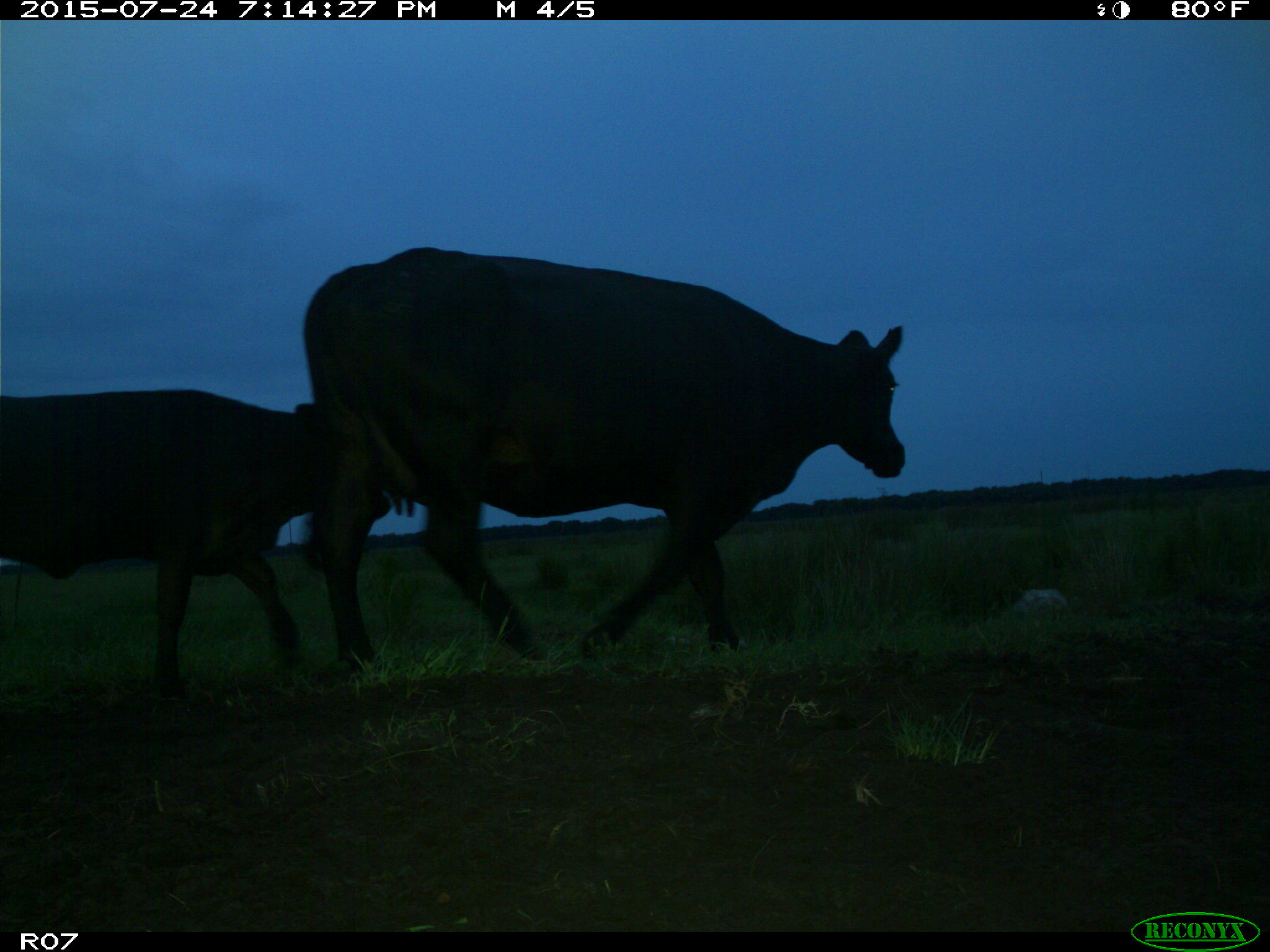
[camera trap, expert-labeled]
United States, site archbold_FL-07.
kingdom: Animalia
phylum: Chordata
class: Mammalia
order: Artiodactyla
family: Bovidae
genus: Bos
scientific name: Bos taurus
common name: domestic cow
Bos taurus (domestic cow).